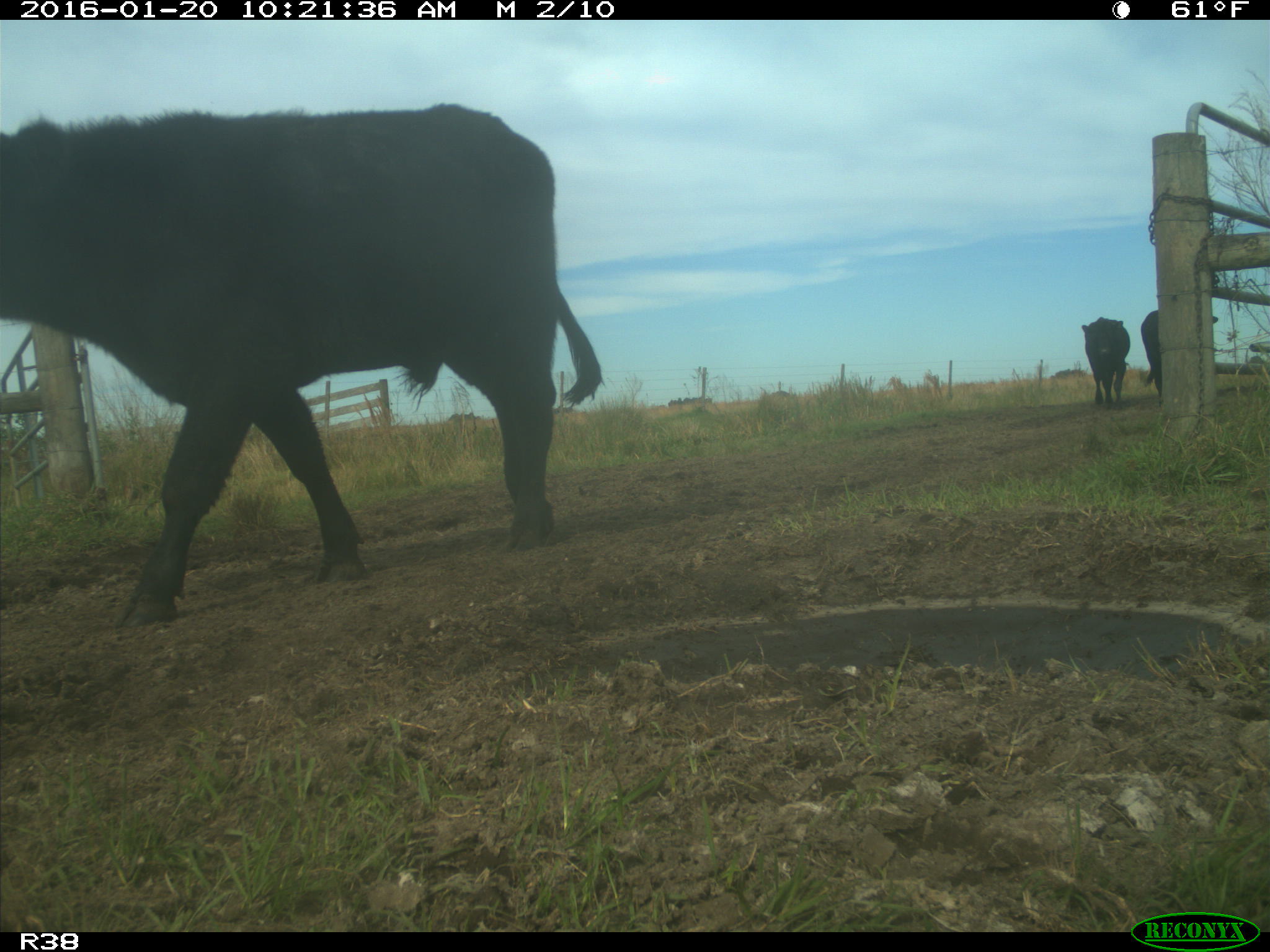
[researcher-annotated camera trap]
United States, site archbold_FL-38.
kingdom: Animalia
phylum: Chordata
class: Mammalia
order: Artiodactyla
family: Bovidae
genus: Bos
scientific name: Bos taurus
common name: domestic cow